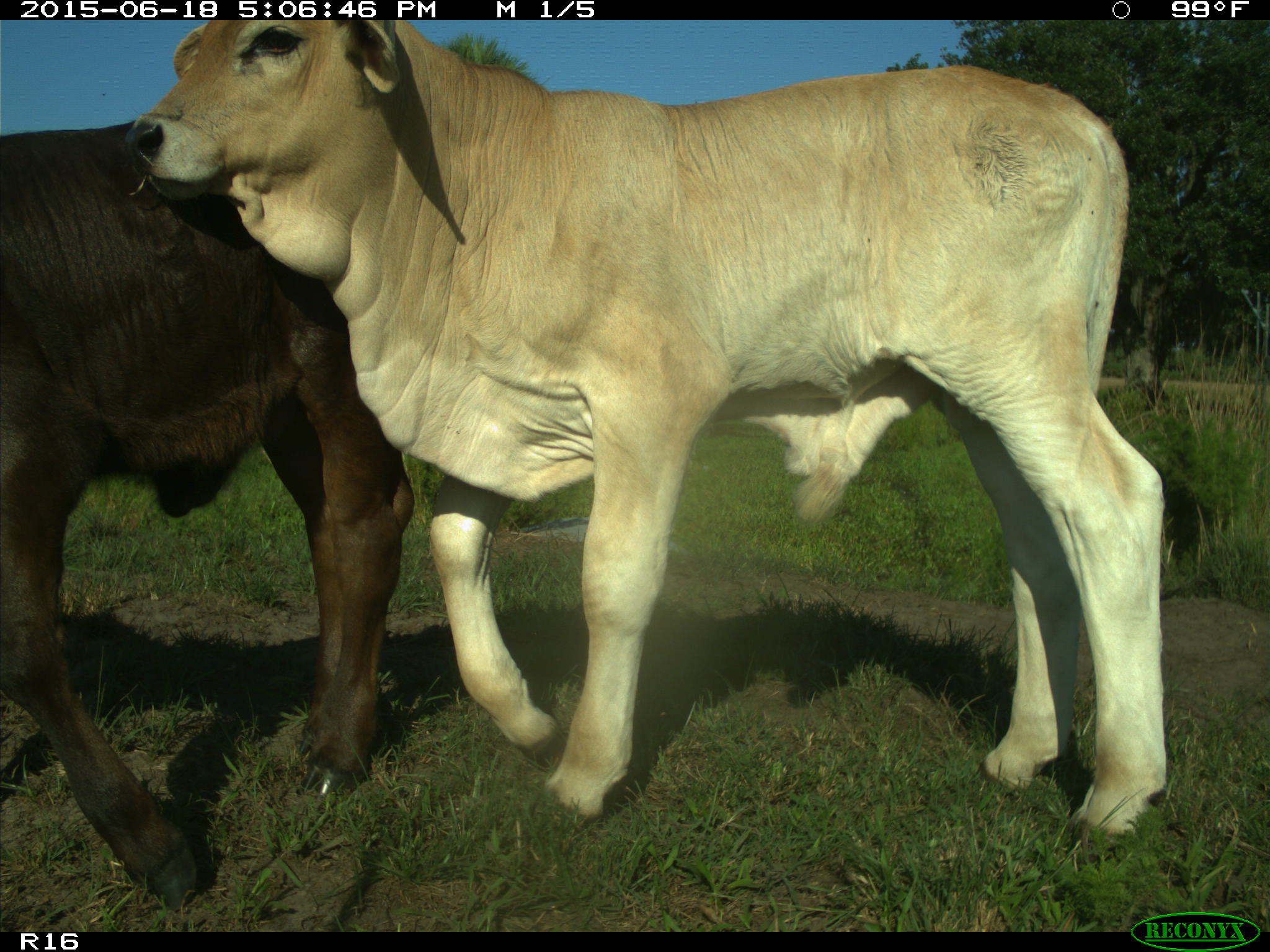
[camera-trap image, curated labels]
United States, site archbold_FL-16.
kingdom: Animalia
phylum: Chordata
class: Mammalia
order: Artiodactyla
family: Bovidae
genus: Bos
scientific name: Bos taurus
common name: domestic cow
Bos taurus (domestic cow).